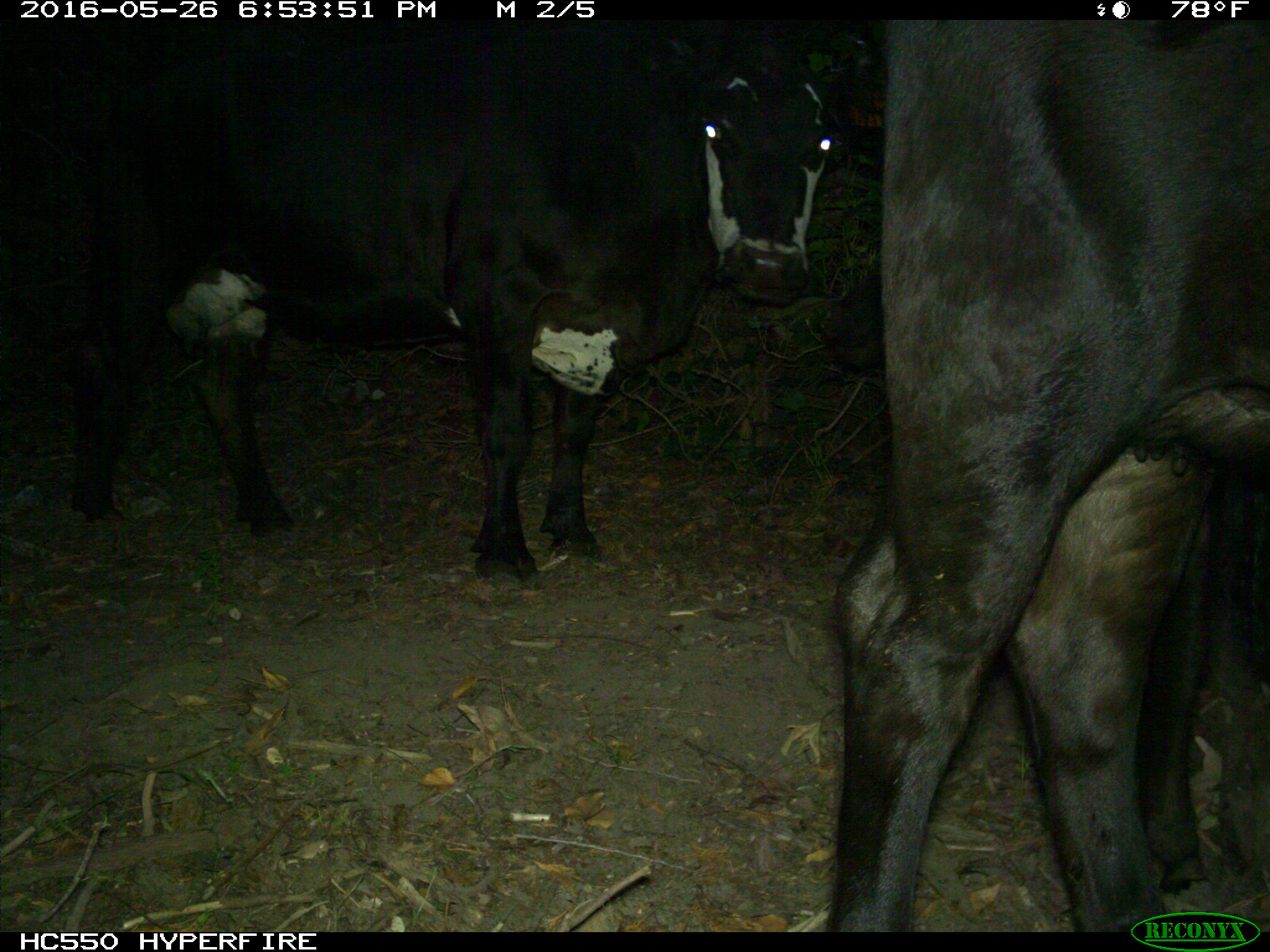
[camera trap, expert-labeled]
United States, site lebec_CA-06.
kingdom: Animalia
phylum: Chordata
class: Mammalia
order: Artiodactyla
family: Bovidae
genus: Bos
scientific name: Bos taurus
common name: domestic cow